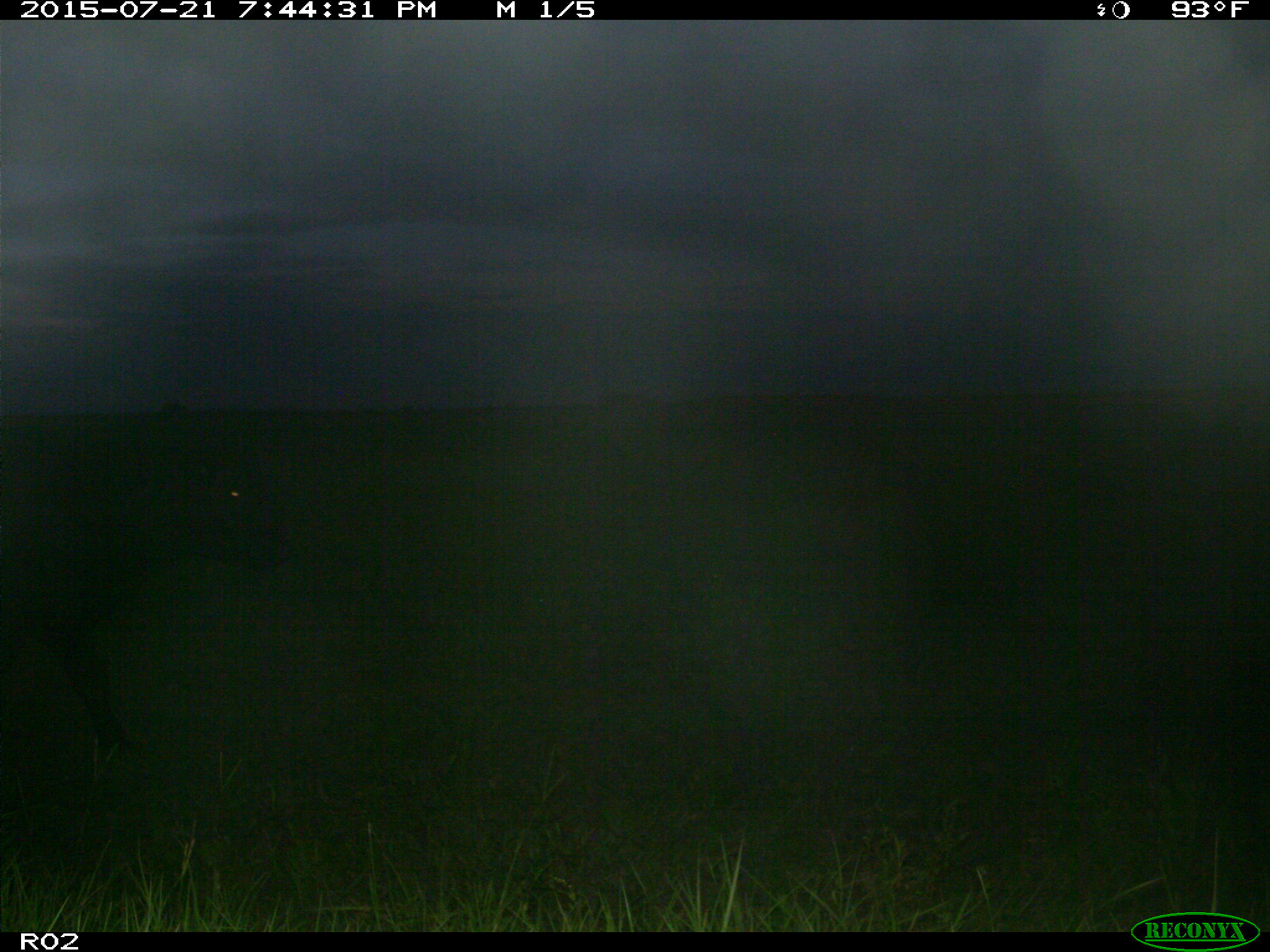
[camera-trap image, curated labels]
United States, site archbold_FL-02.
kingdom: Animalia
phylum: Chordata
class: Mammalia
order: Artiodactyla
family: Bovidae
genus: Bos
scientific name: Bos taurus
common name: domestic cow